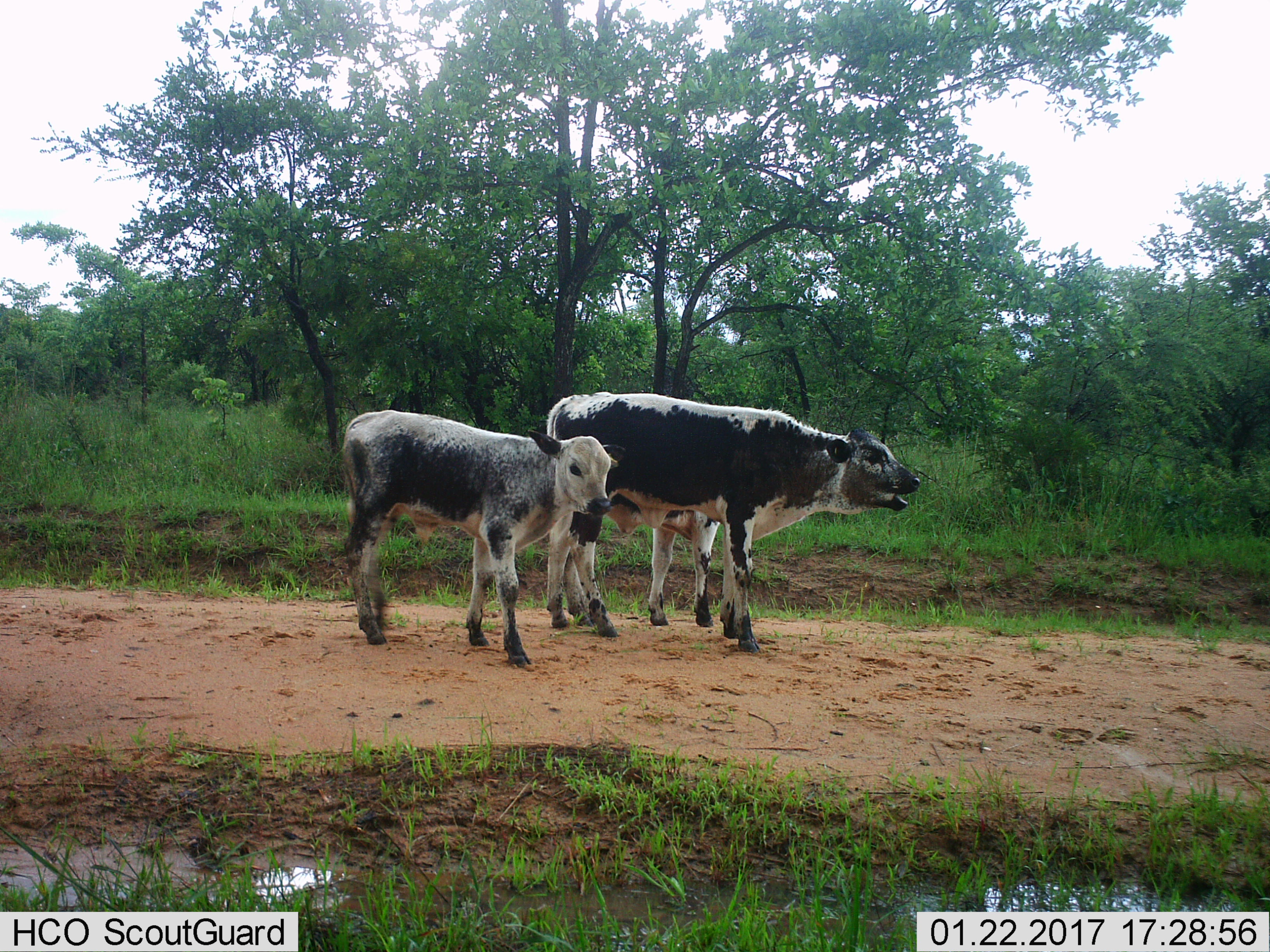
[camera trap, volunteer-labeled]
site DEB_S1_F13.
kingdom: Animalia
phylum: Chordata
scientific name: Vertebrata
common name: domestic animal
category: domesticanimal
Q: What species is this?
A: Domesticanimal (domestic animal) (Vertebrata).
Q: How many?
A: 3.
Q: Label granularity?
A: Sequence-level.